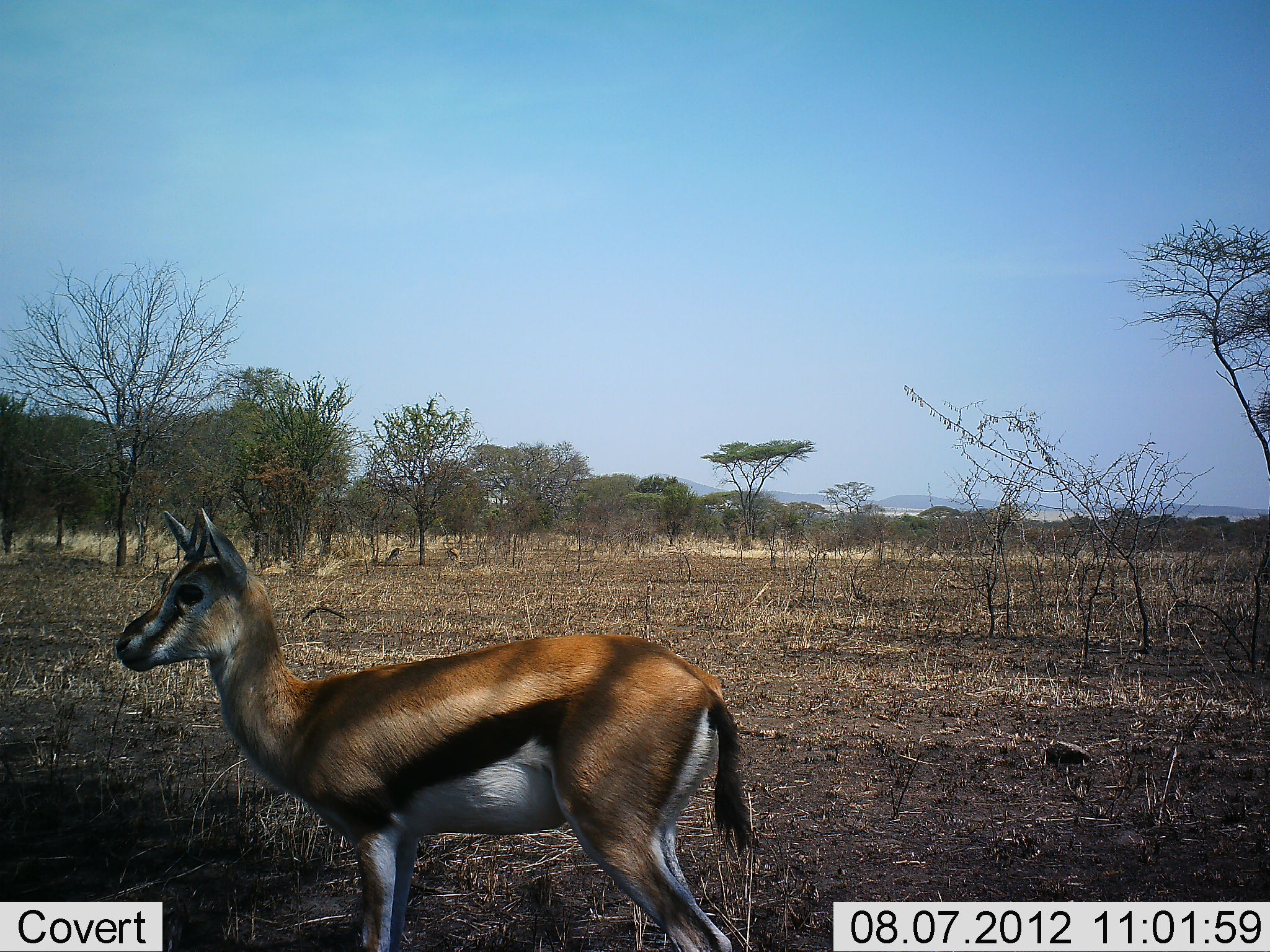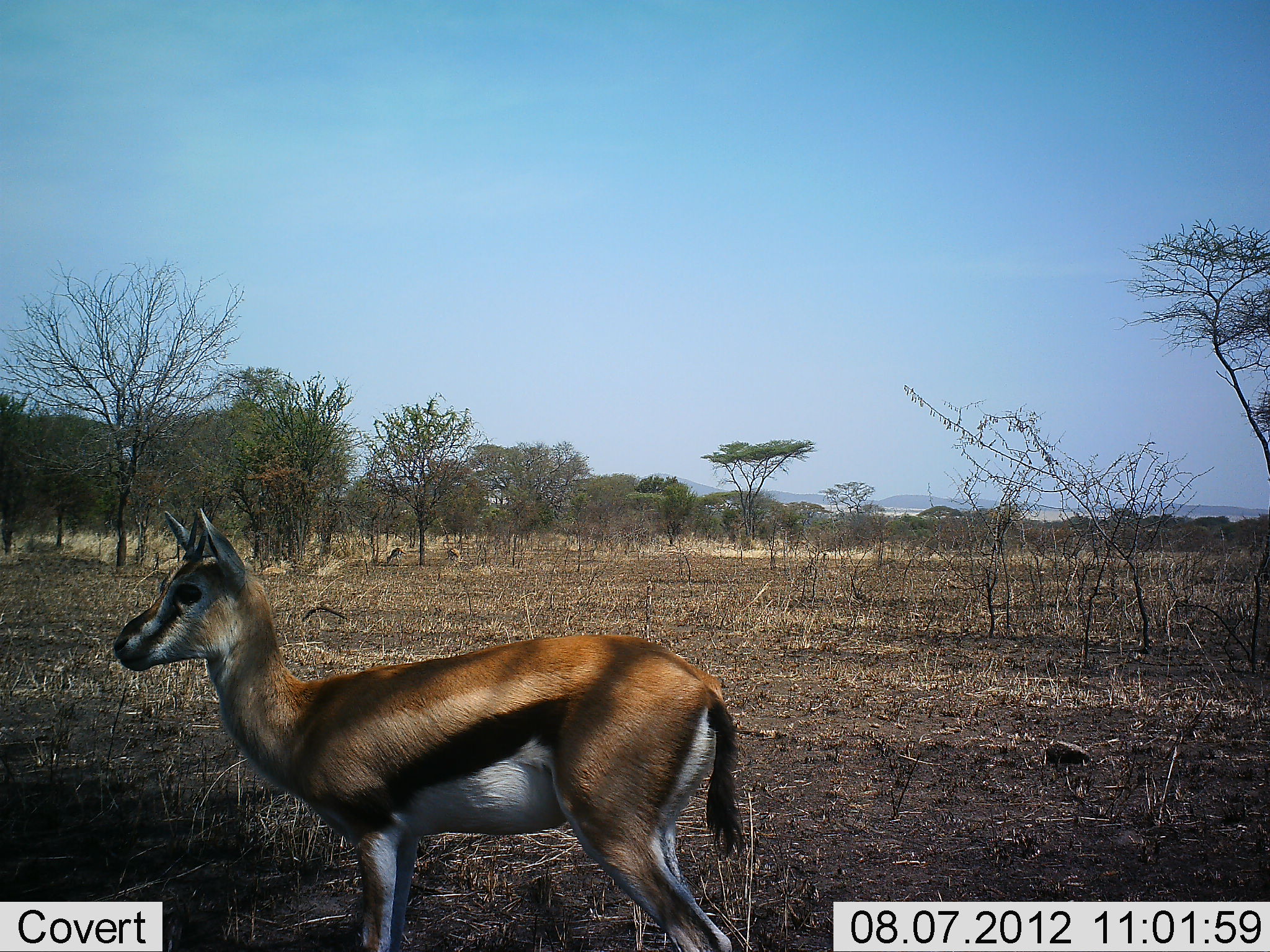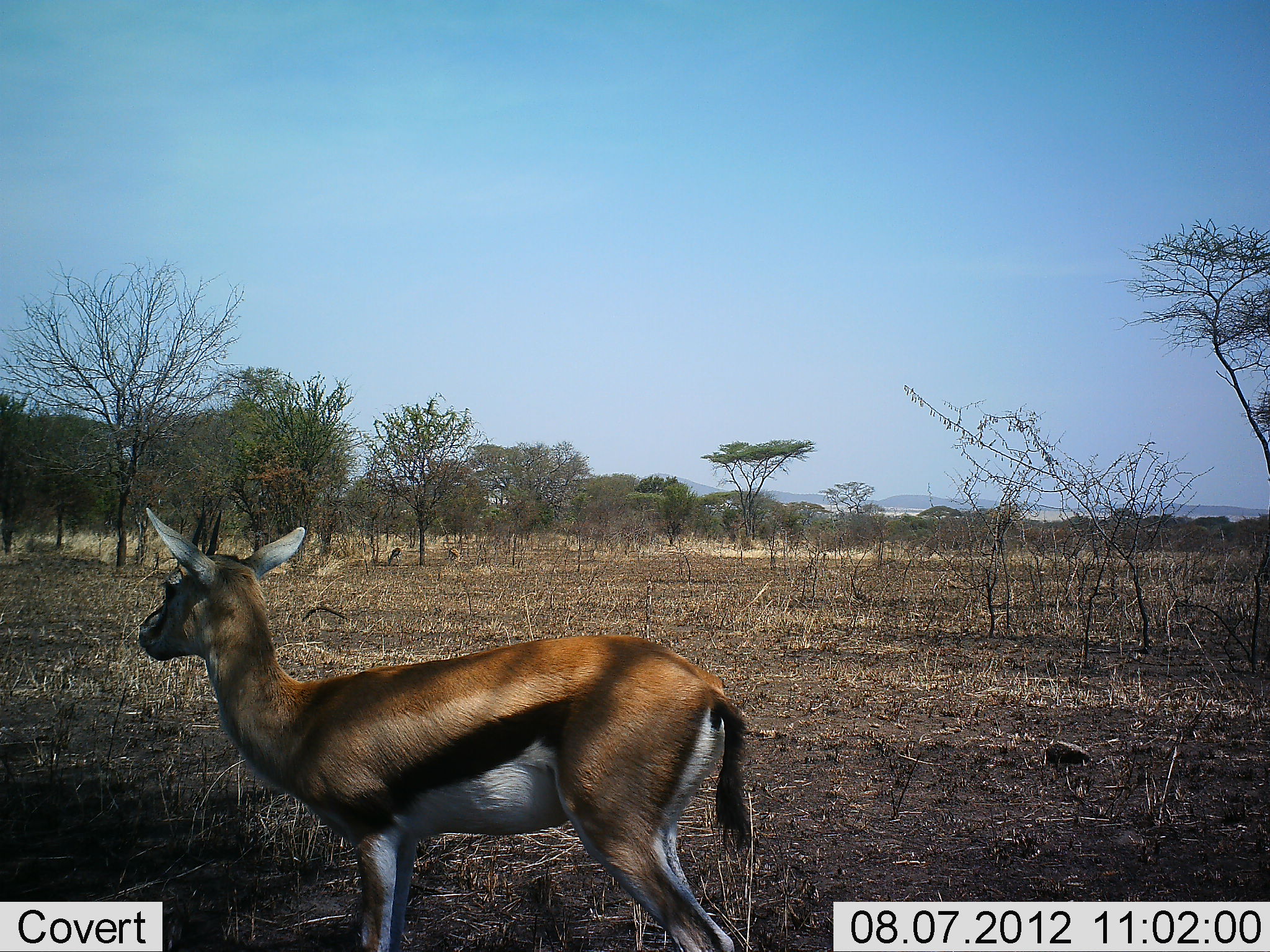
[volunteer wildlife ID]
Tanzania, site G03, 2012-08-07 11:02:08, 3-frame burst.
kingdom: Animalia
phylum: Chordata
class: Mammalia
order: Artiodactyla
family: Bovidae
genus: Eudorcas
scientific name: Eudorcas thomsonii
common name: thomson's gazelle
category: gazellethomsons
Gazellethomsons (thomson's gazelle) (Eudorcas thomsonii), count 1. Behavior (volunteer vote fractions): standing 100%, resting 0%, moving 0%, interacting 0%. Young present (vote fraction): 0%. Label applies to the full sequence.